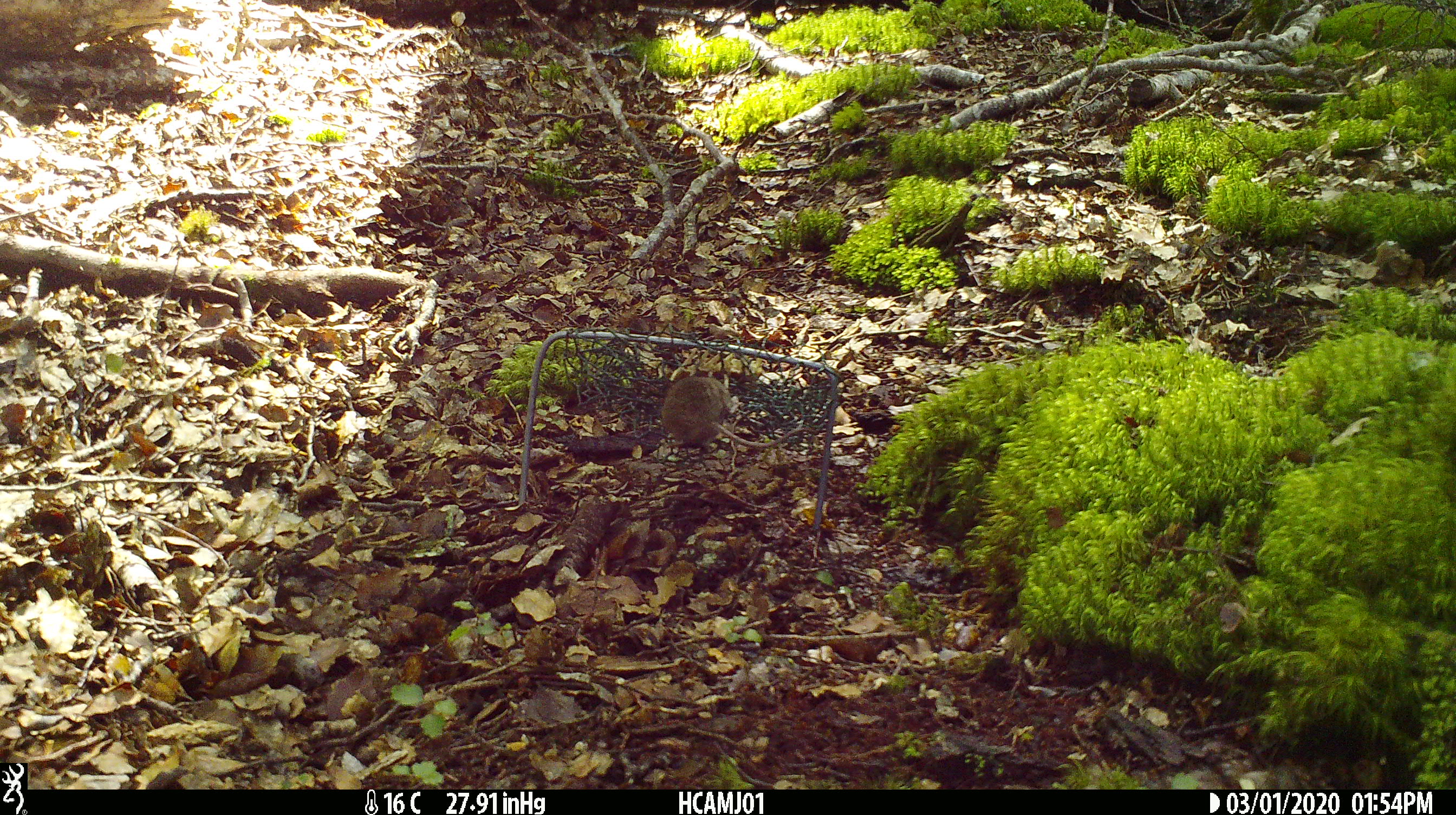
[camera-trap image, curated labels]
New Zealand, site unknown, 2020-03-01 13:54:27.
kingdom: Animalia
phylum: Chordata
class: Mammalia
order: Rodentia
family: Muridae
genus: Mus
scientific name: Mus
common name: mouse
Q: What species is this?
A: Mouse (Mus).